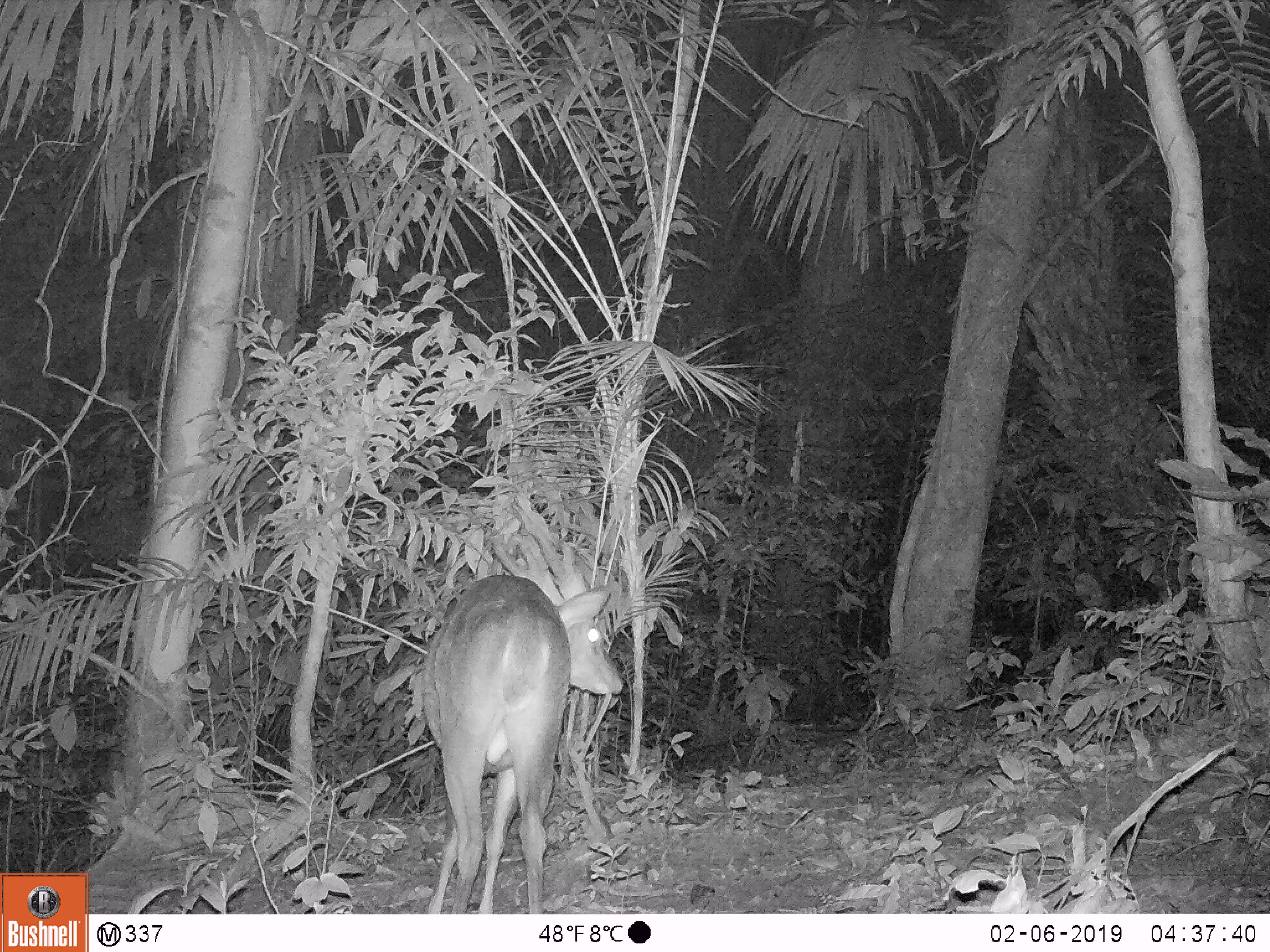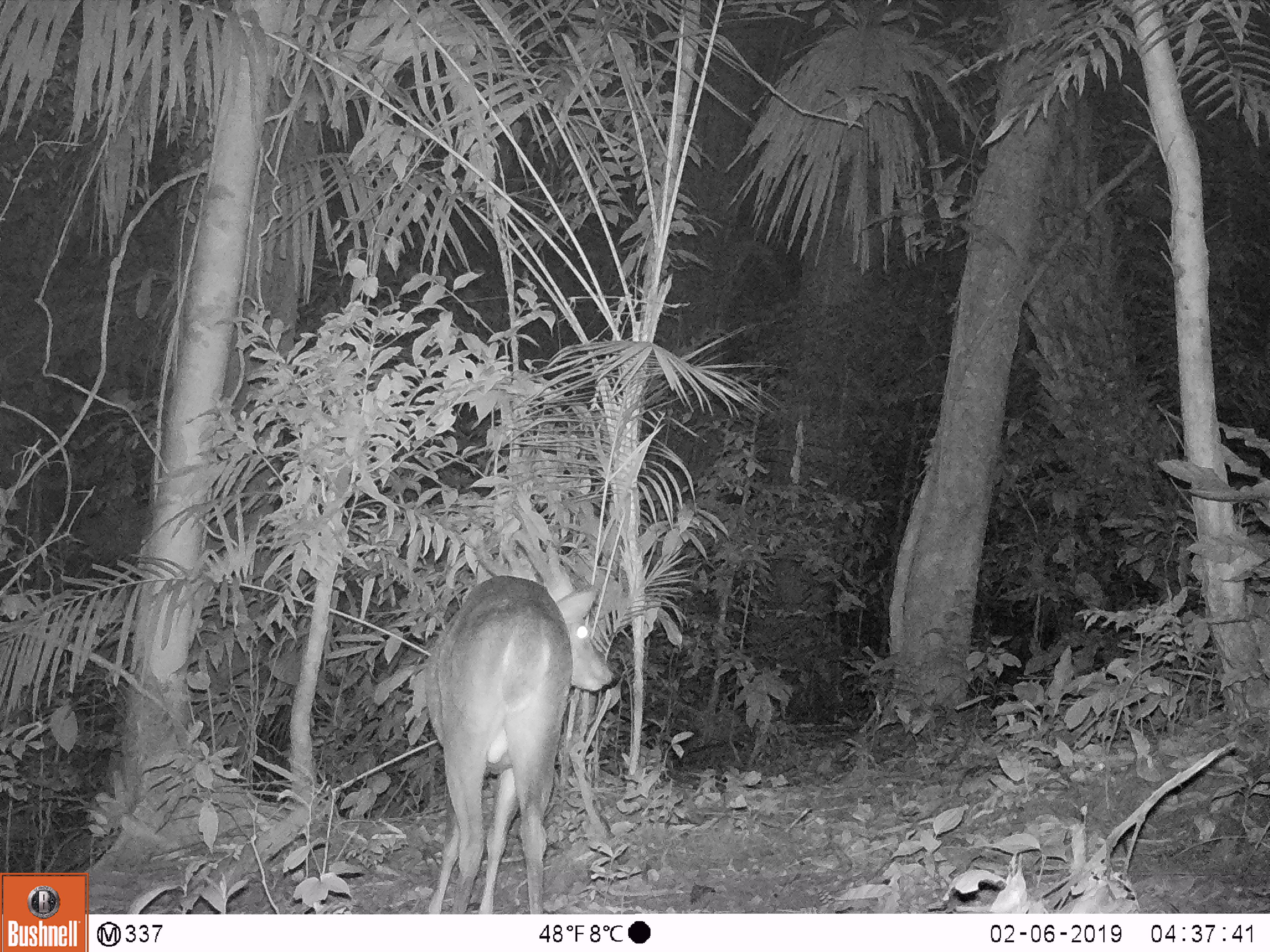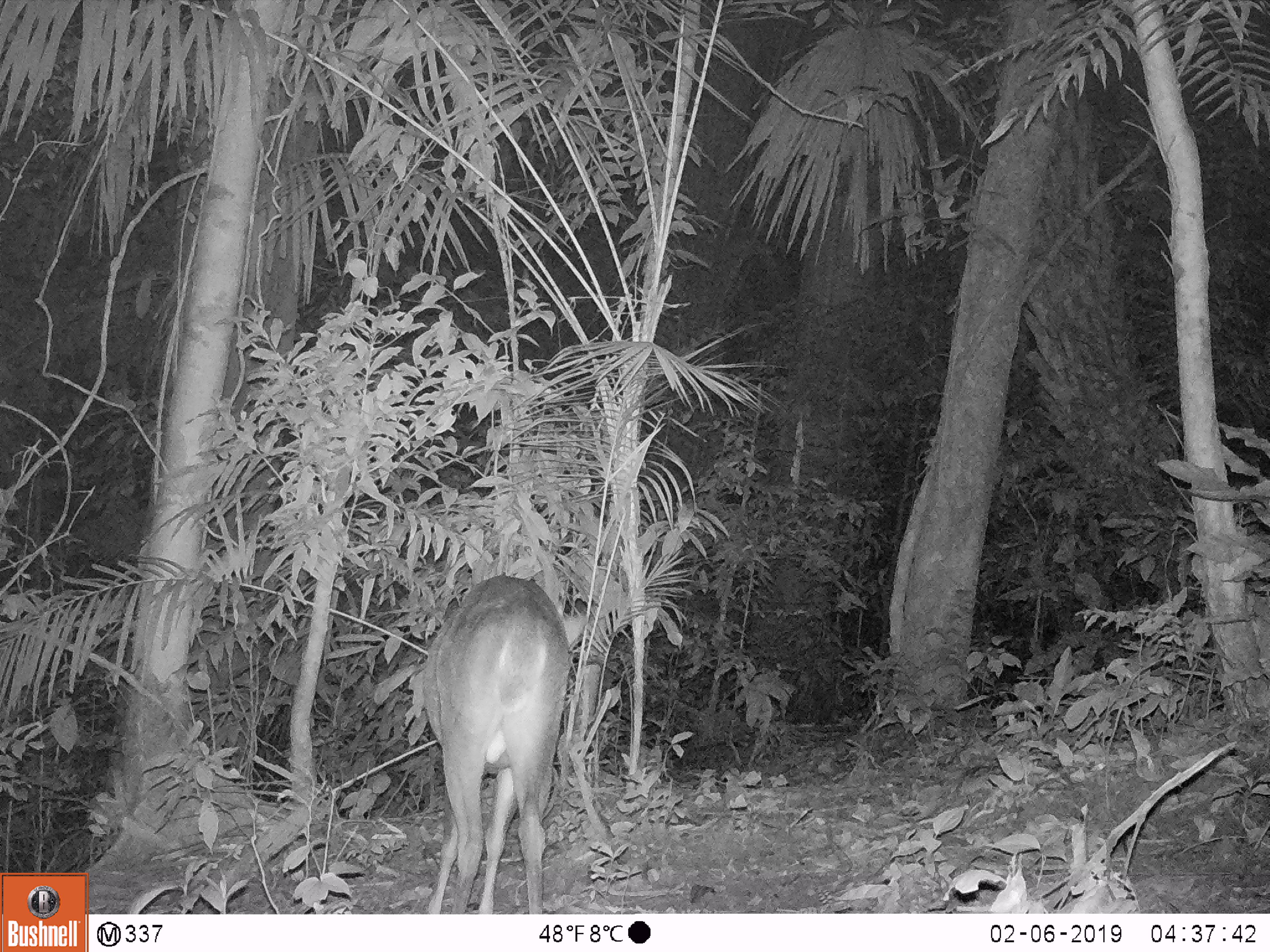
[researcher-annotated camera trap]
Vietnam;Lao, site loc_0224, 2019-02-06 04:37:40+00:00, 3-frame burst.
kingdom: Animalia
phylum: Chordata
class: Mammalia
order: Artiodactyla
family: Cervidae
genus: Muntiacus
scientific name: Muntiacus vuquangensis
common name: large-antlered muntjac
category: large antlered muntjac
Large antlered muntjac (large-antlered muntjac) (Muntiacus vuquangensis). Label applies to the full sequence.